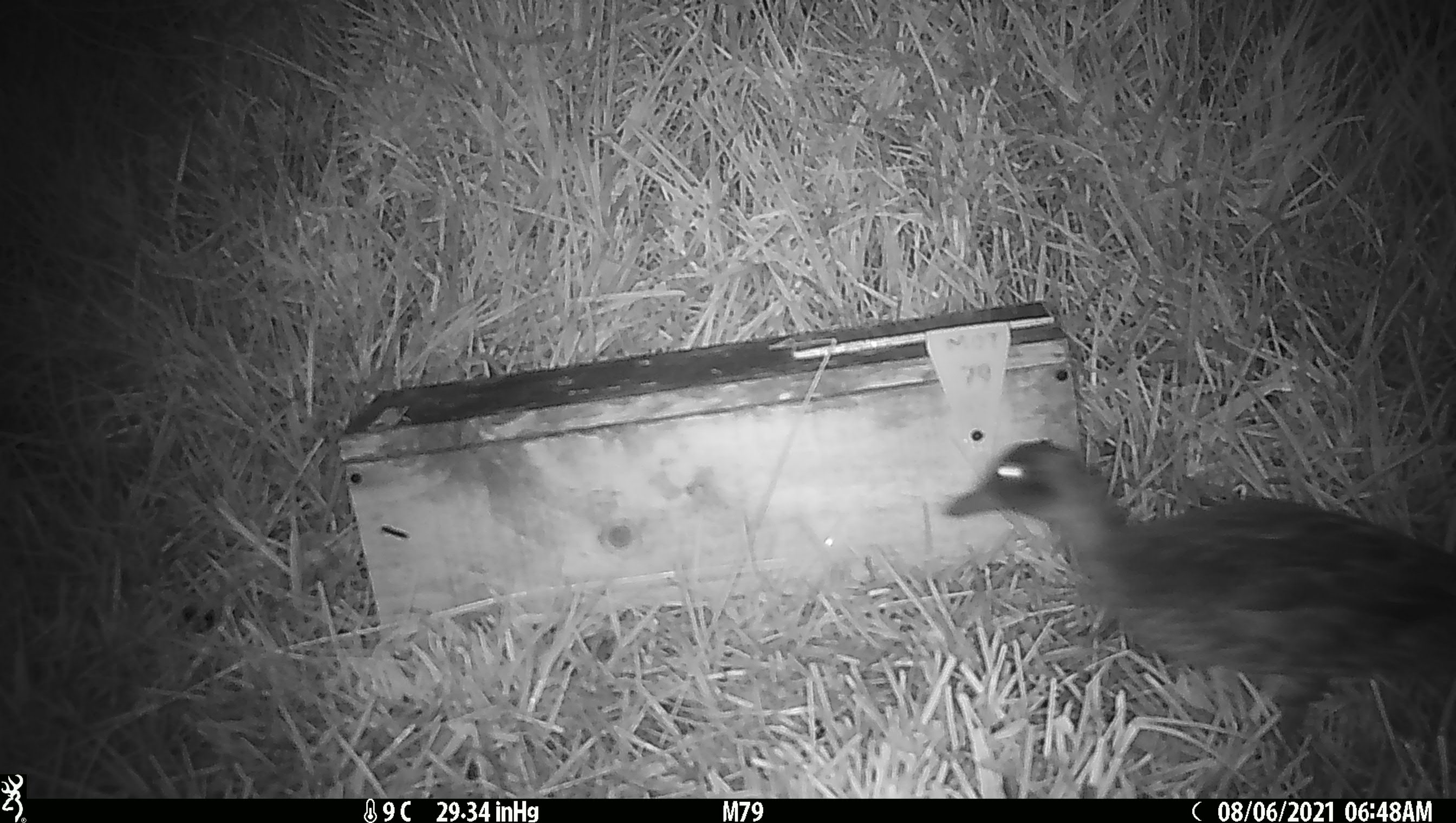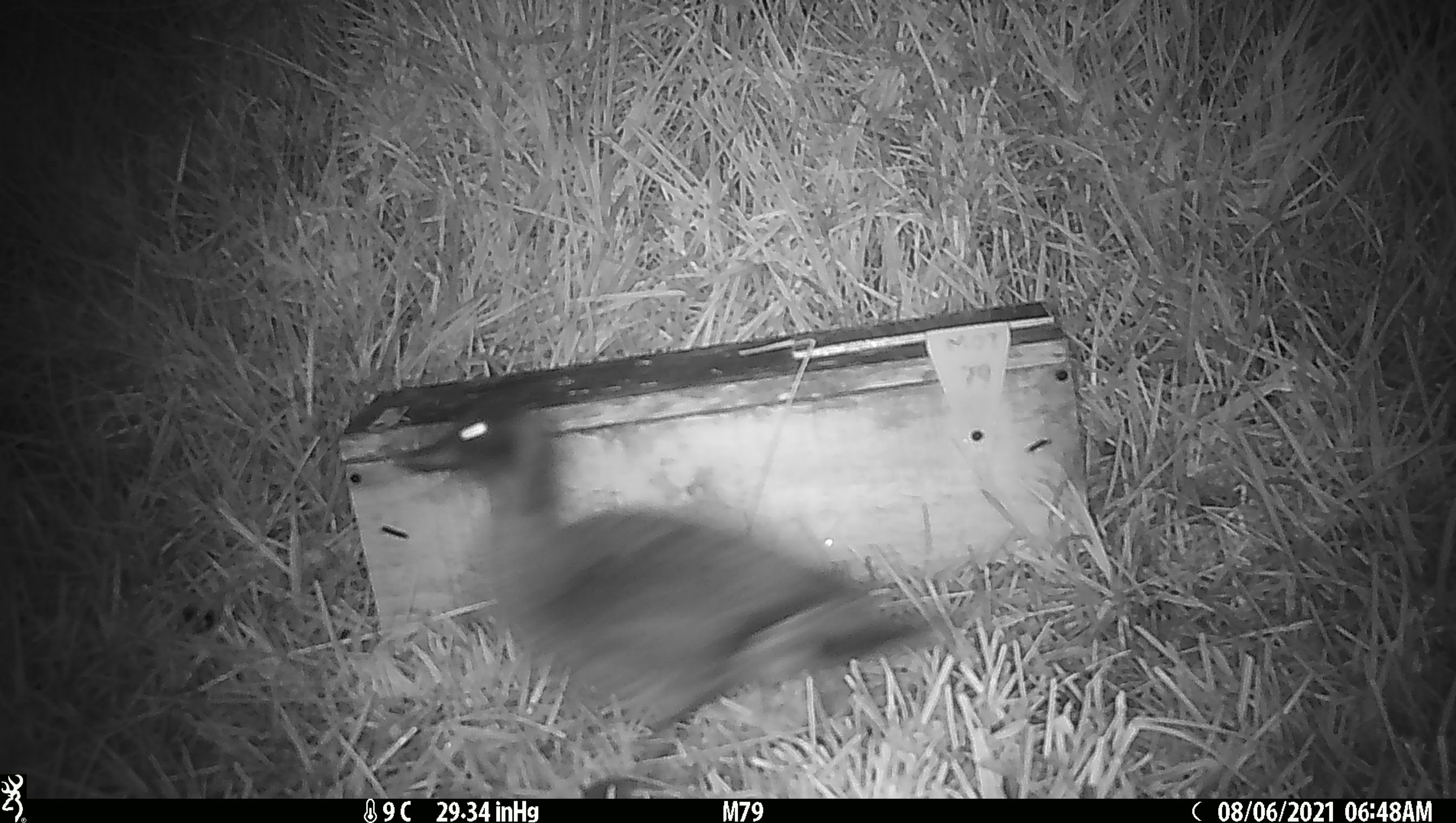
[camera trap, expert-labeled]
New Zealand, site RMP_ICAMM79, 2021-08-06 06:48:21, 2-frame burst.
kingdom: Animalia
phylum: Chordata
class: Aves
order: Anseriformes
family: Anatidae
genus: Anas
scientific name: Anas chlorotis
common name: brown teal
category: pateke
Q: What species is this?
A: Pateke (brown teal) (Anas chlorotis).